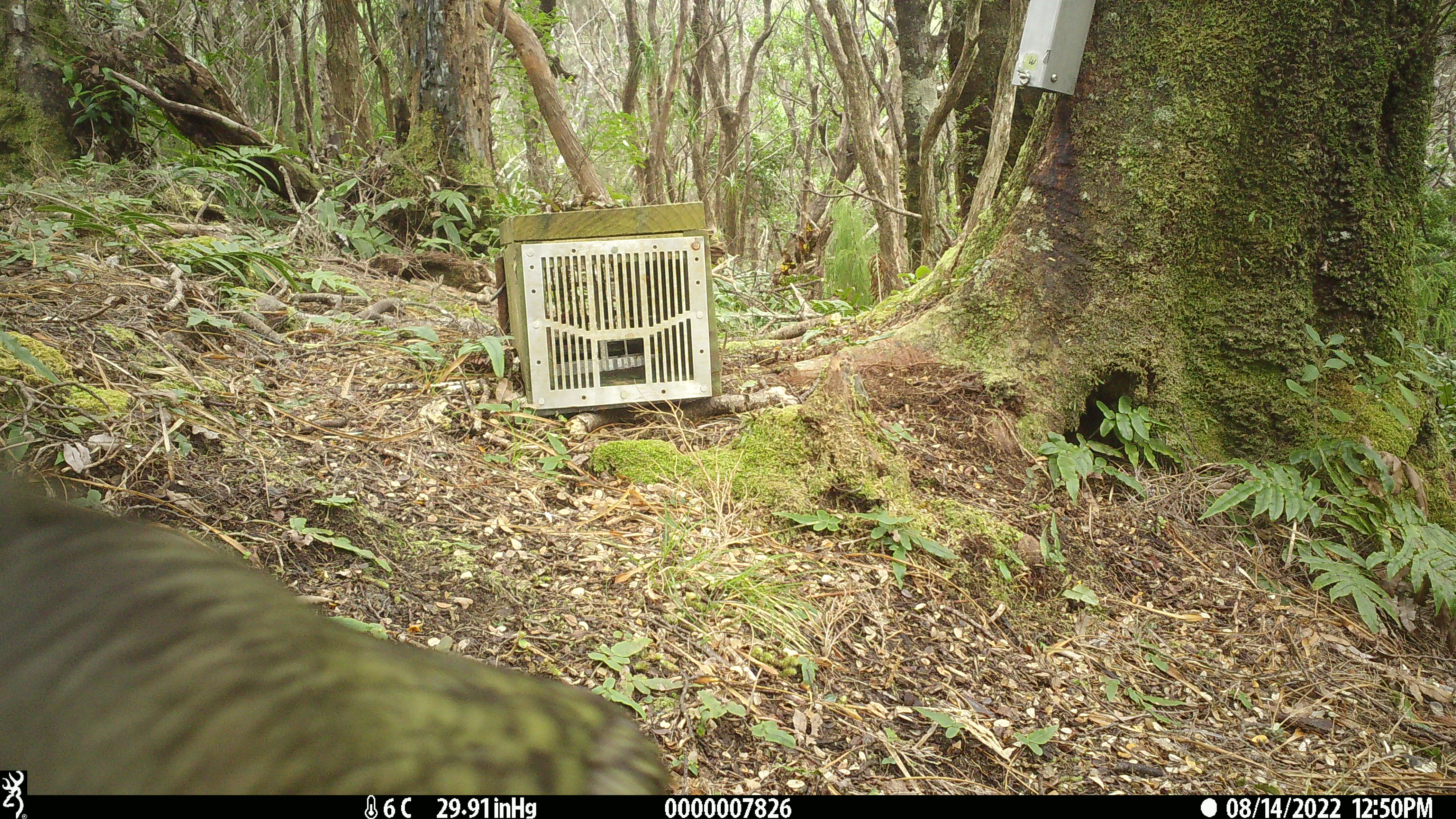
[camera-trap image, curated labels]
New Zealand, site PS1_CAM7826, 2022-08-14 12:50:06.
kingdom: Animalia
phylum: Chordata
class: Aves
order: Psittaciformes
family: Strigopidae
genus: Nestor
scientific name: Nestor notabilis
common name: kea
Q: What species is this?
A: Kea (Nestor notabilis).